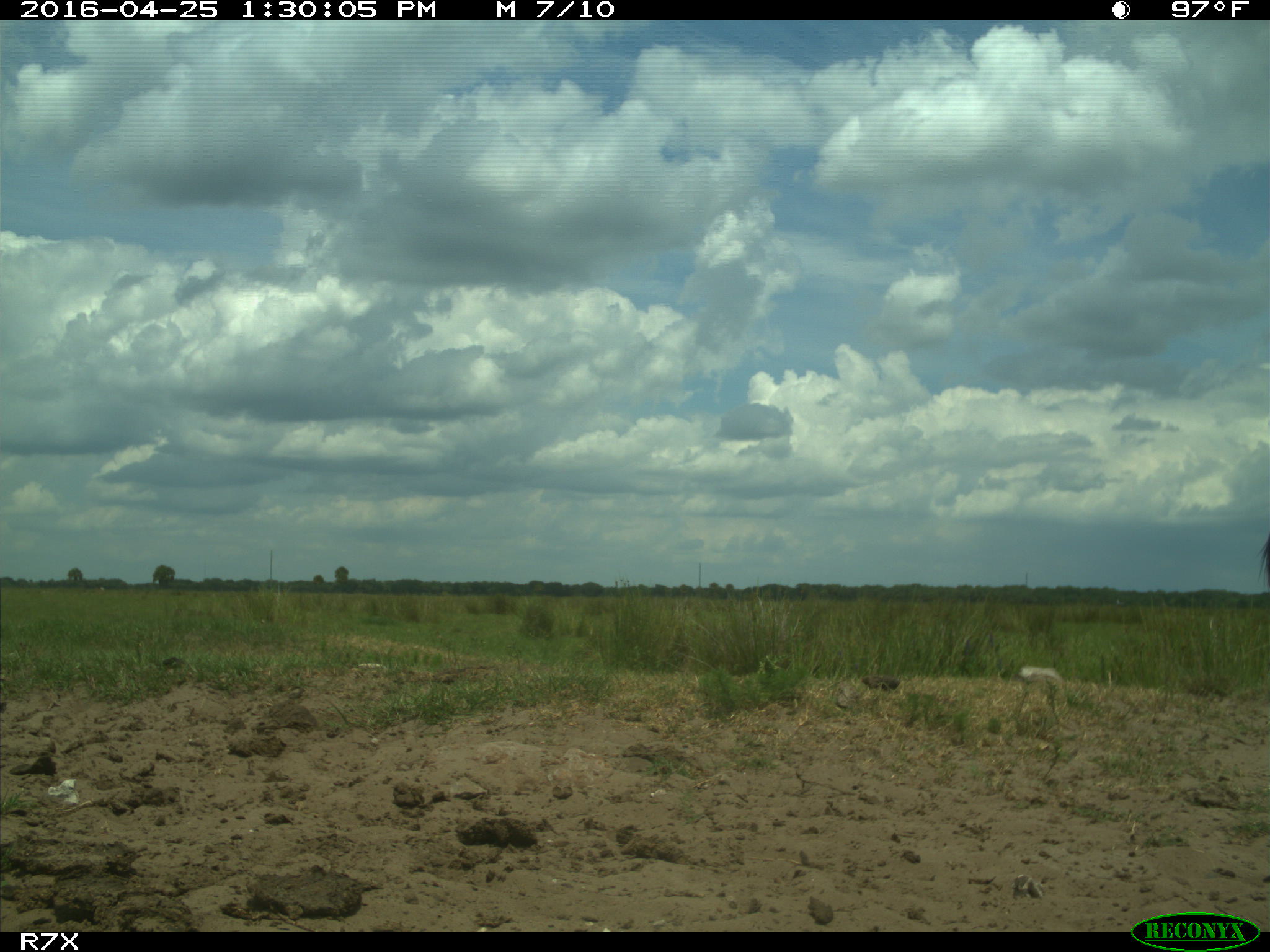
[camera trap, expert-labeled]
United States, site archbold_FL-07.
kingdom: Animalia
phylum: Chordata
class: Mammalia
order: Artiodactyla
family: Bovidae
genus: Bos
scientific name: Bos taurus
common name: domestic cow